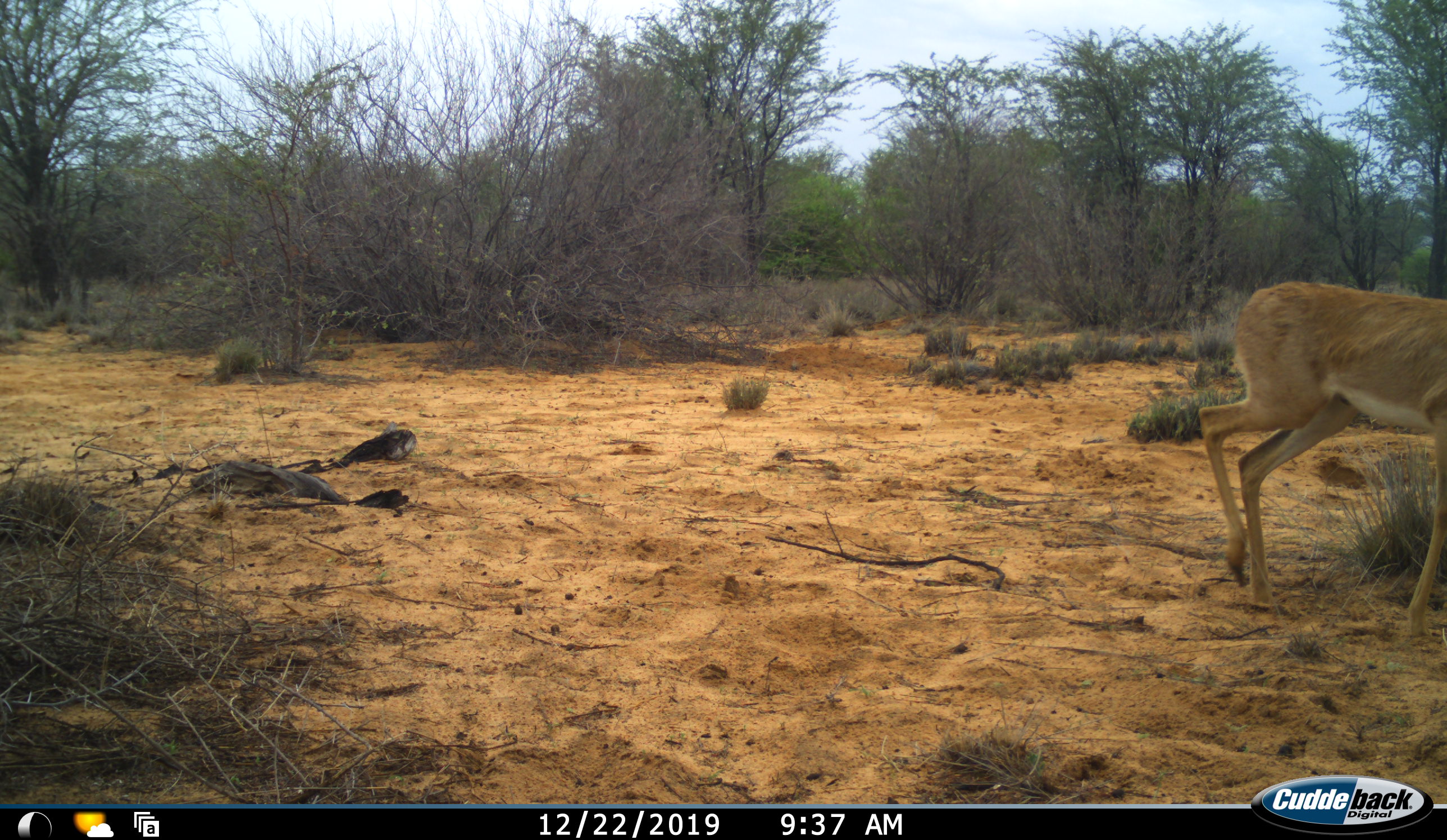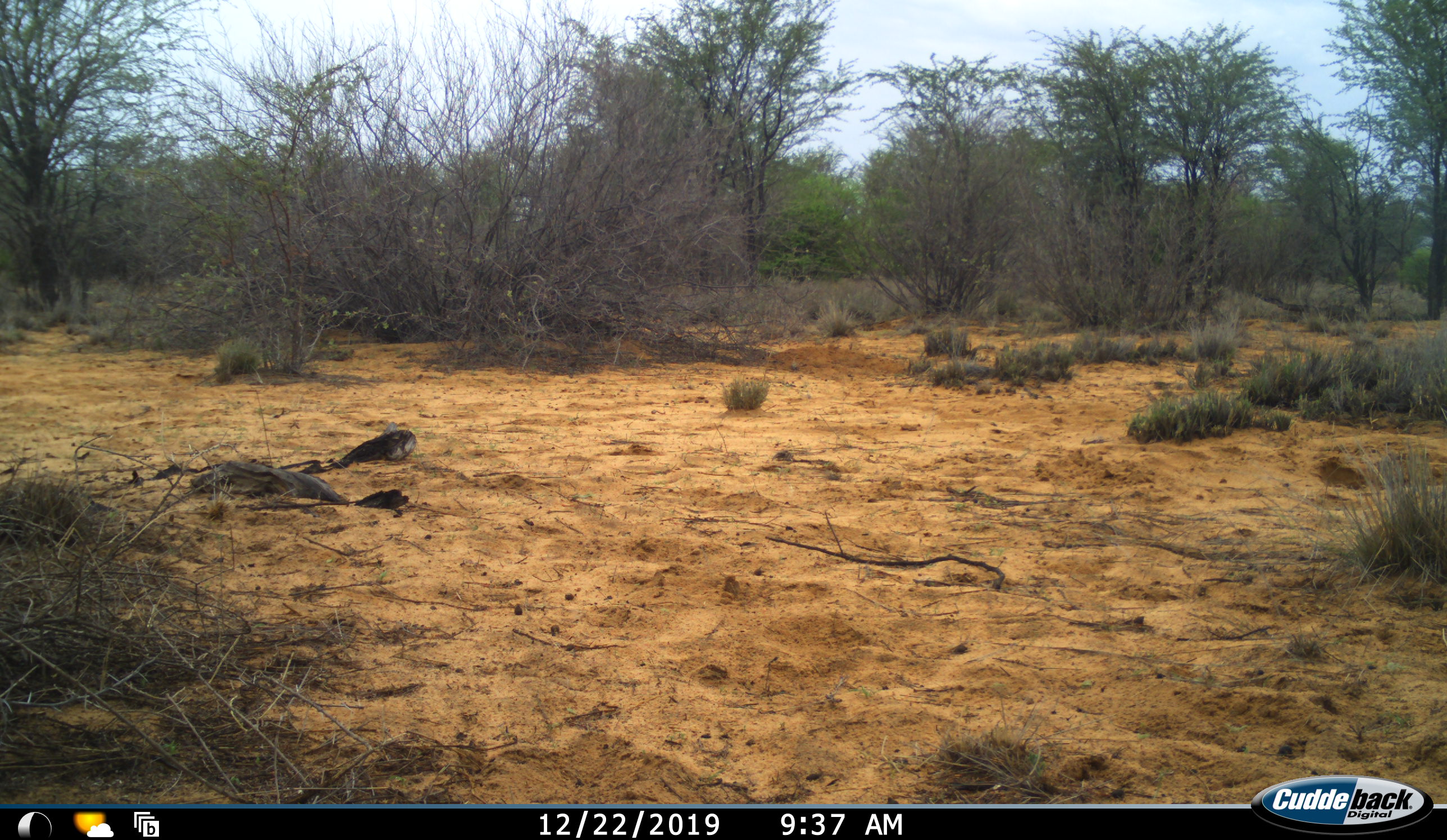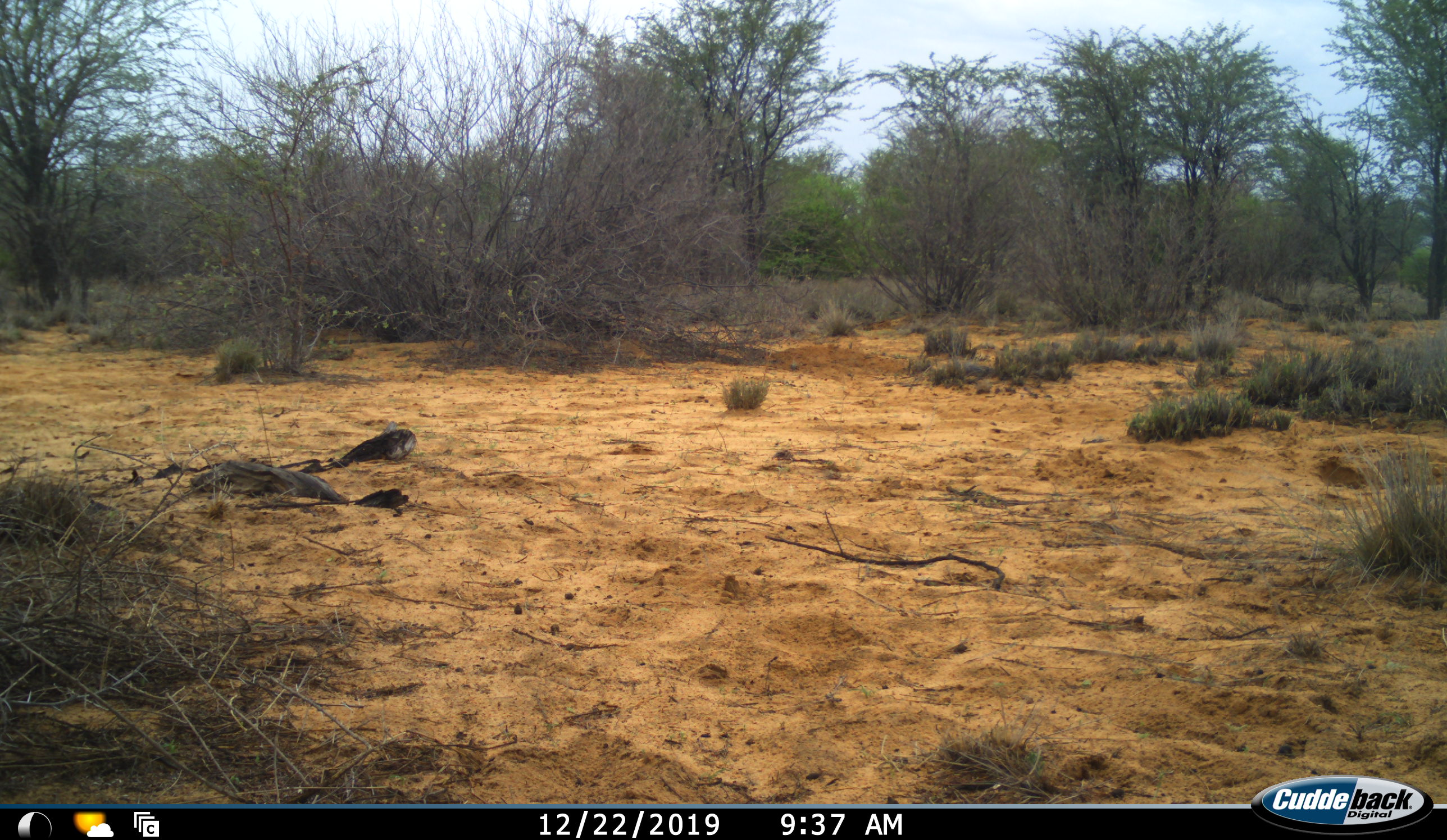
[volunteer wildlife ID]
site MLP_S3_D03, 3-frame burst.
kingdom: Animalia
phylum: Chordata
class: Mammalia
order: Artiodactyla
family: Bovidae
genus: Aepyceros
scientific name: Aepyceros melampus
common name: impala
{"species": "impala (Aepyceros melampus)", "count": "1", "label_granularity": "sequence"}